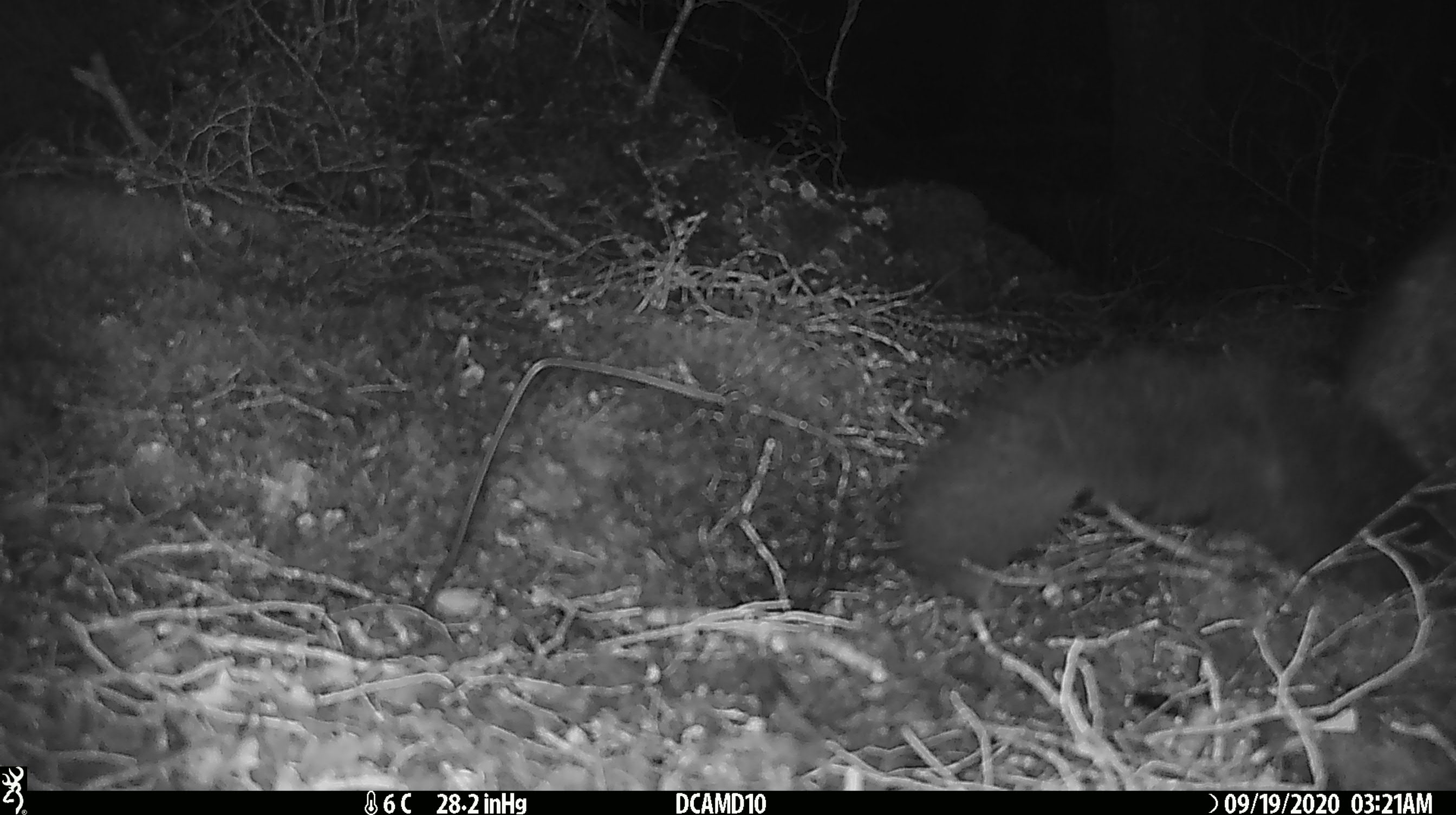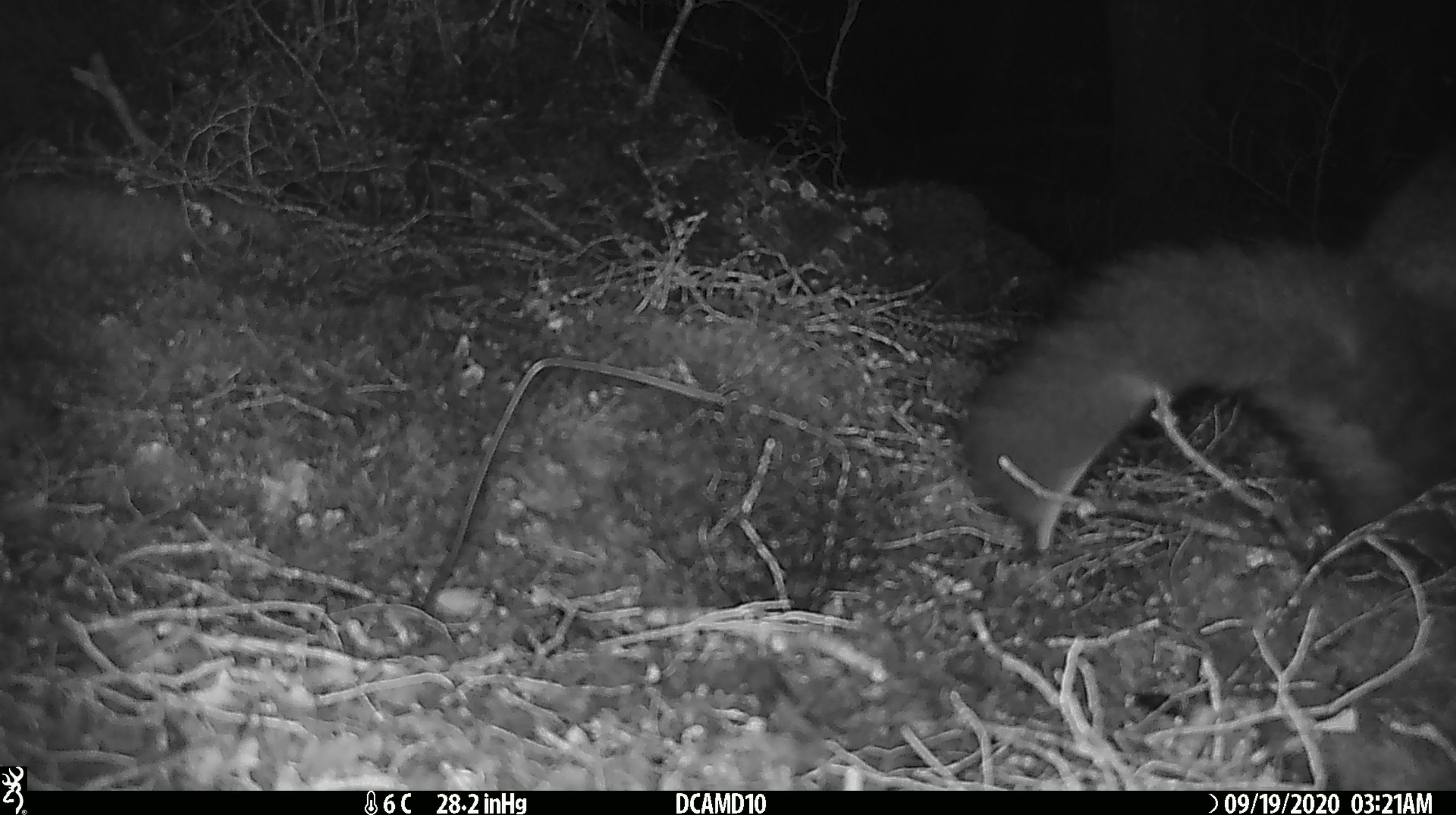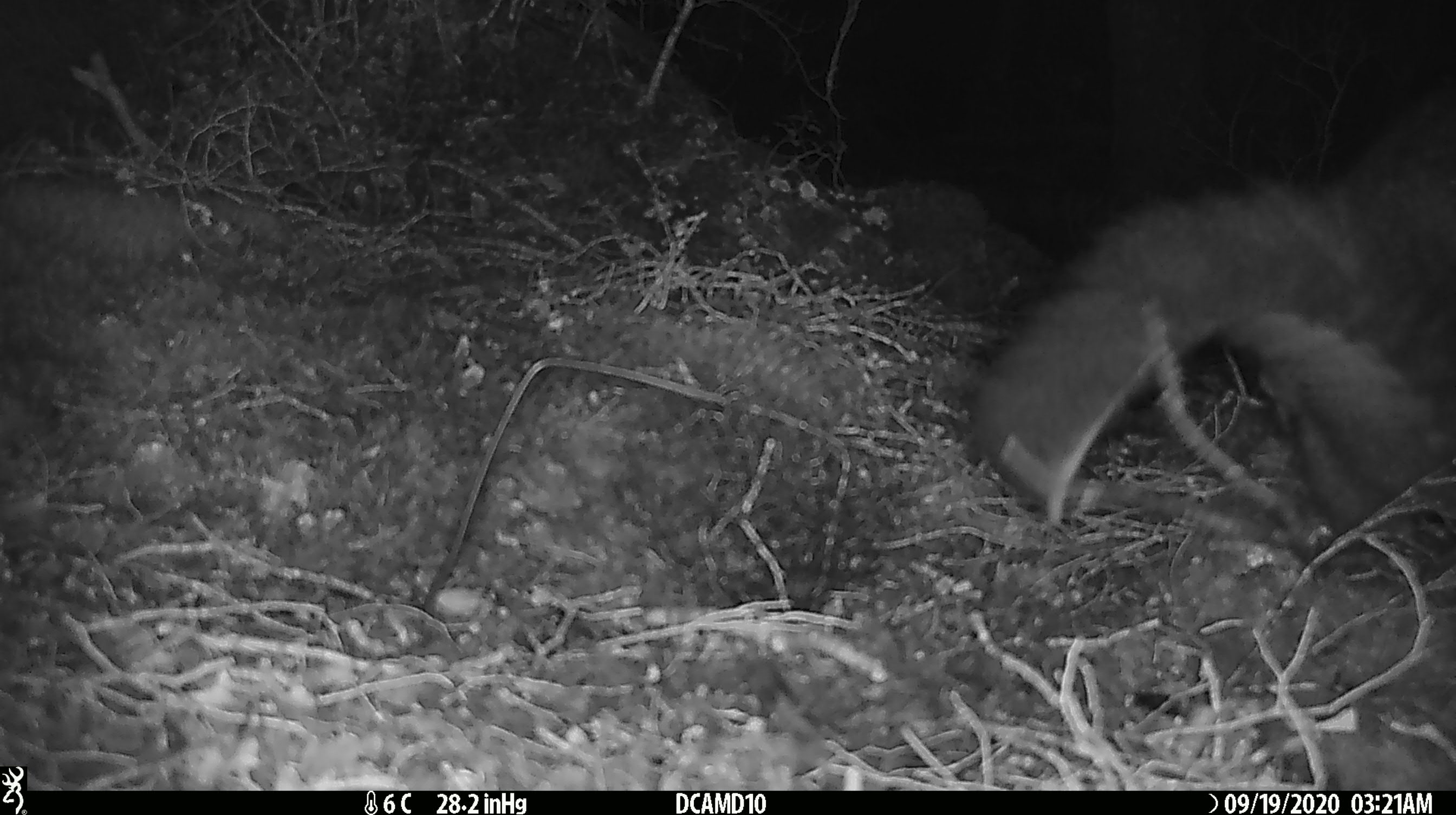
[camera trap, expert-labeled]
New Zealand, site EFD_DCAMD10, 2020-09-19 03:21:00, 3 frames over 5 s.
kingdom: Animalia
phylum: Chordata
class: Mammalia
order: Diprotodontia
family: Phalangeridae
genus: Trichosurus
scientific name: Trichosurus vulpecula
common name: common brushtail possum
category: possum